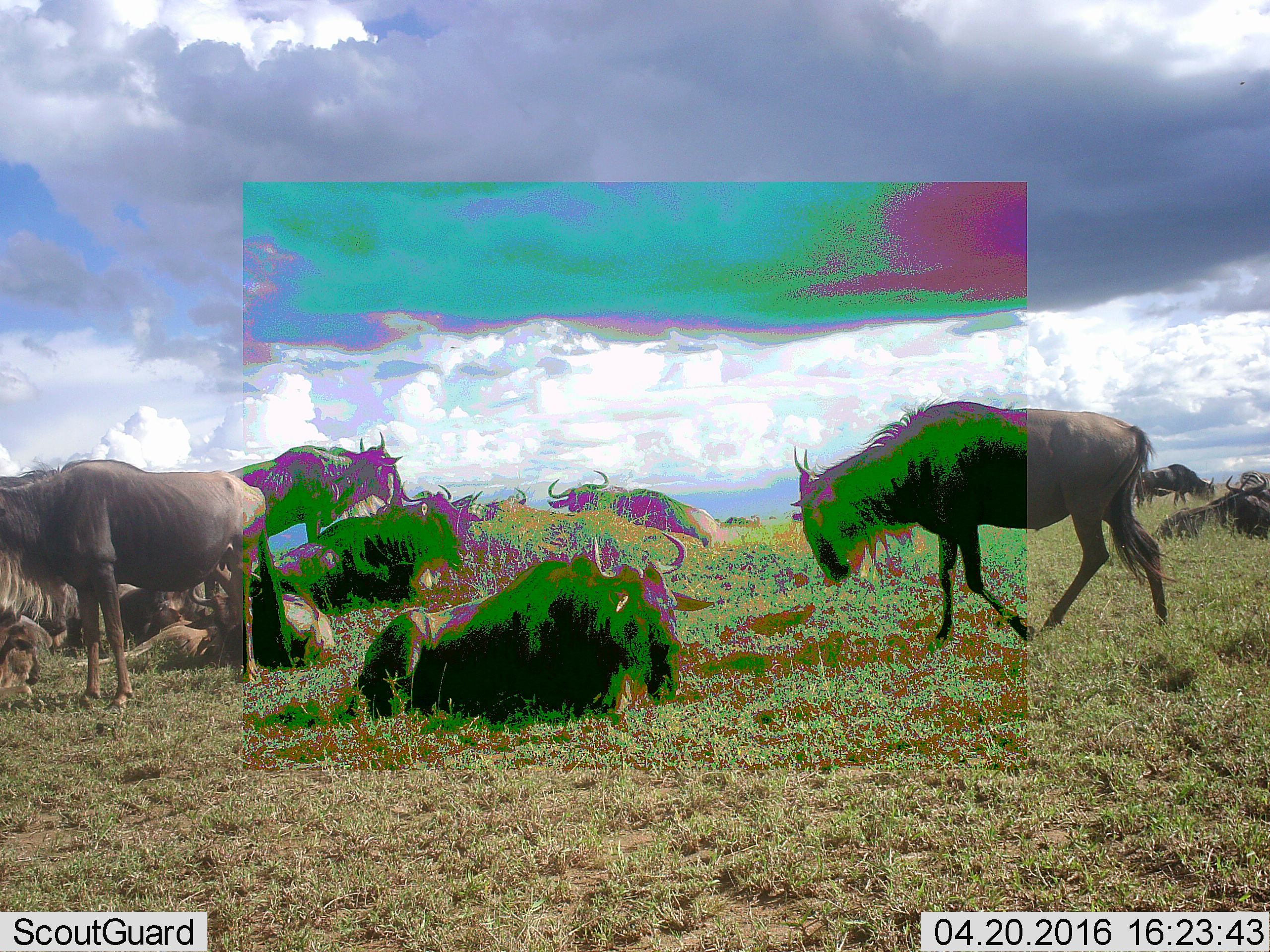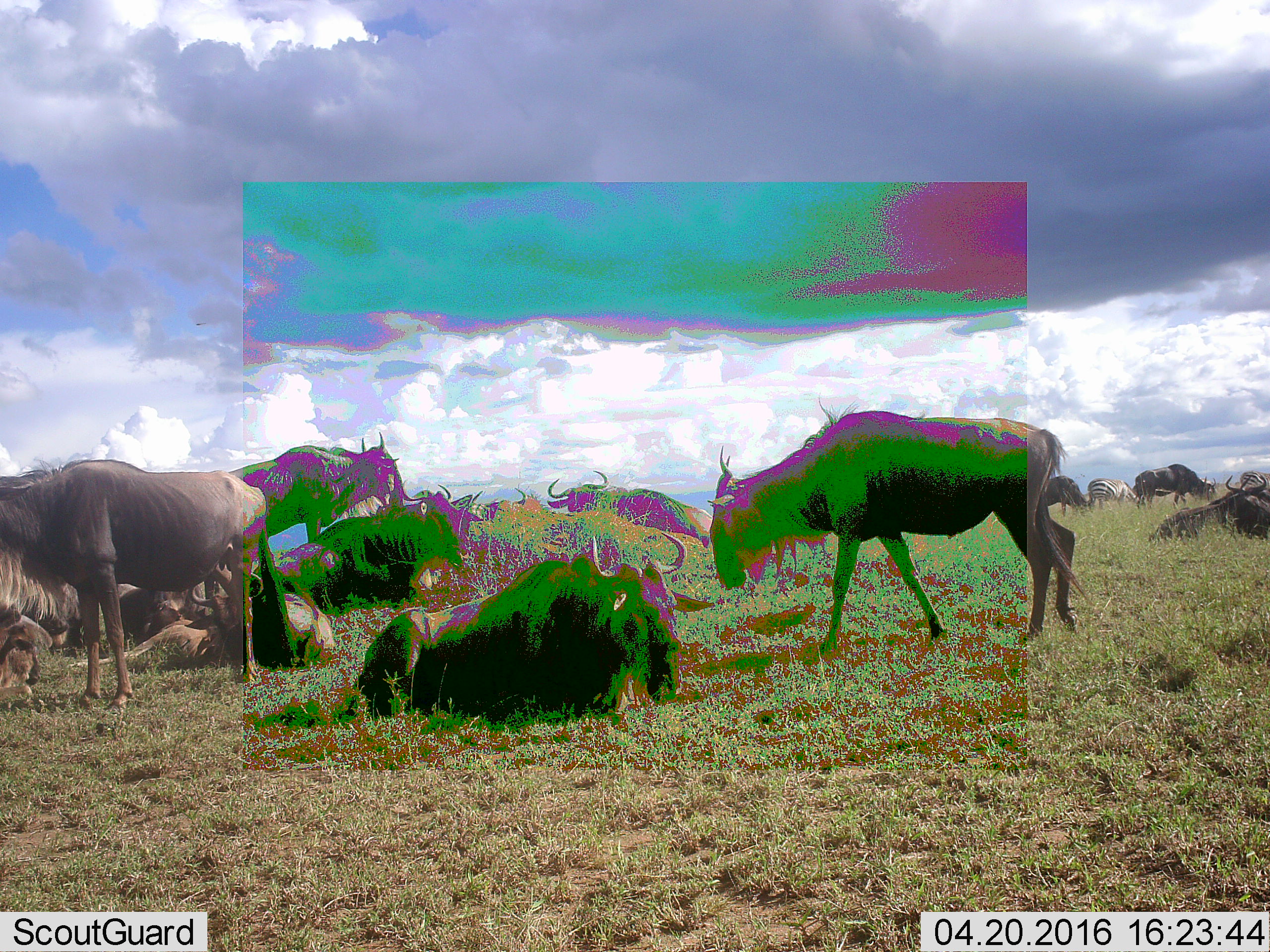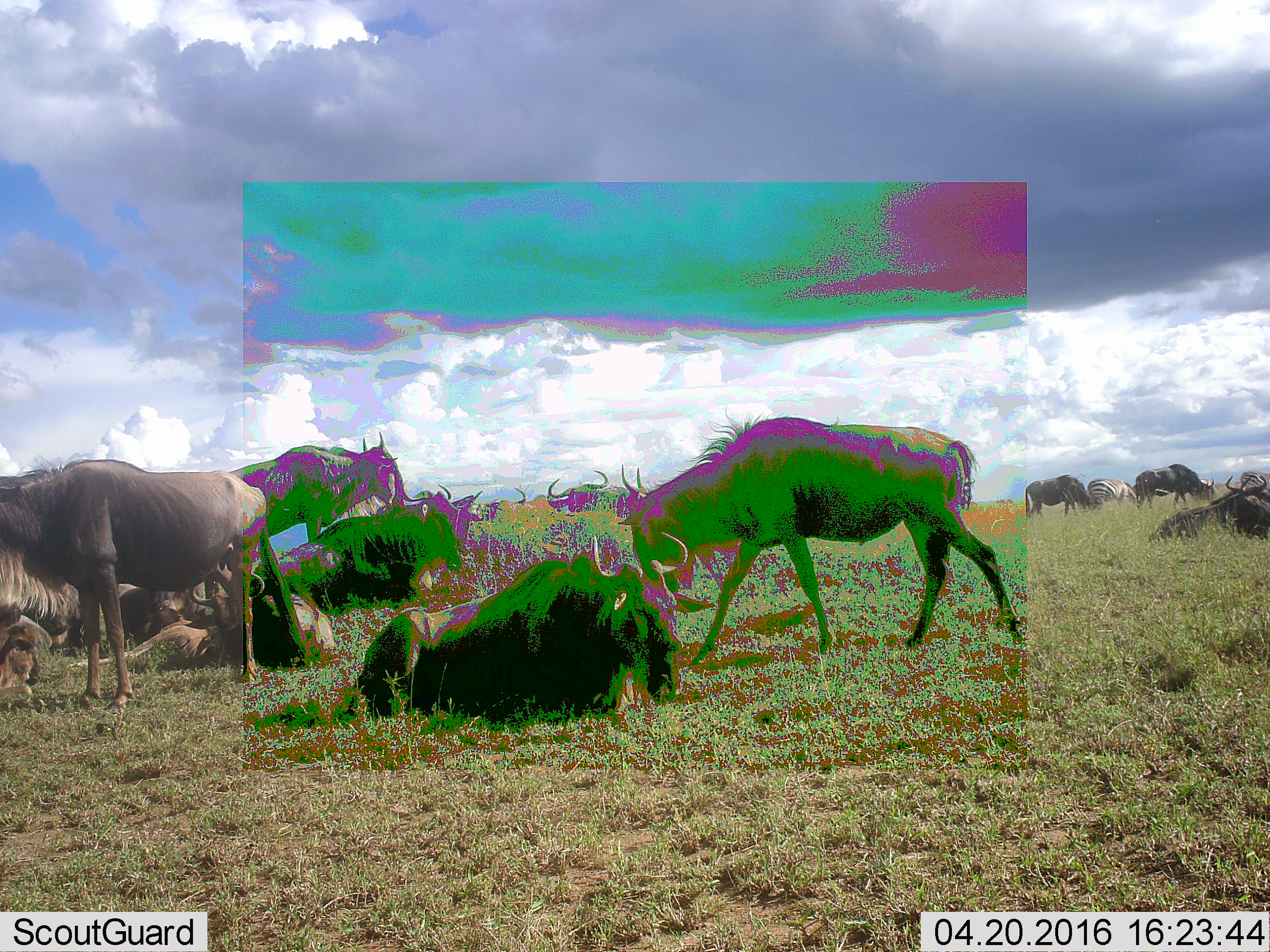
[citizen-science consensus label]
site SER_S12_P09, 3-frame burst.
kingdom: Animalia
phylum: Chordata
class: Mammalia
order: Artiodactyla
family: Bovidae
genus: Connochaetes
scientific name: Connochaetes taurinus taurinus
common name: blue wildebeest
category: wildebeestblue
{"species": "wildebeestblue (blue wildebeest) (Connochaetes taurinus taurinus)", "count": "11-50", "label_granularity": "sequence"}